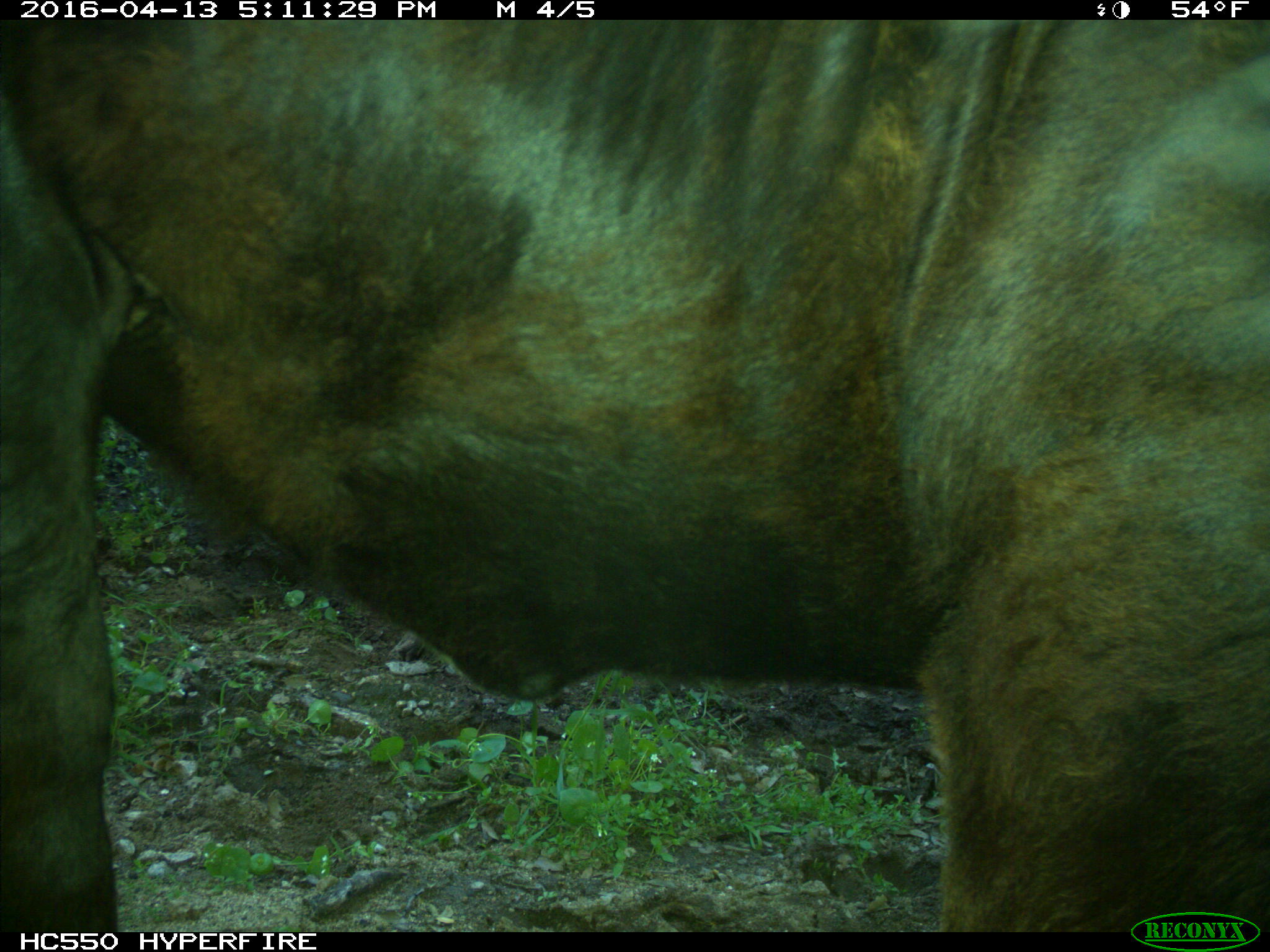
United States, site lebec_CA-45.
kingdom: Animalia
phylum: Chordata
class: Mammalia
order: Artiodactyla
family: Bovidae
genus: Bos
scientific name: Bos taurus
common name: domestic cow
Bos taurus (domestic cow).